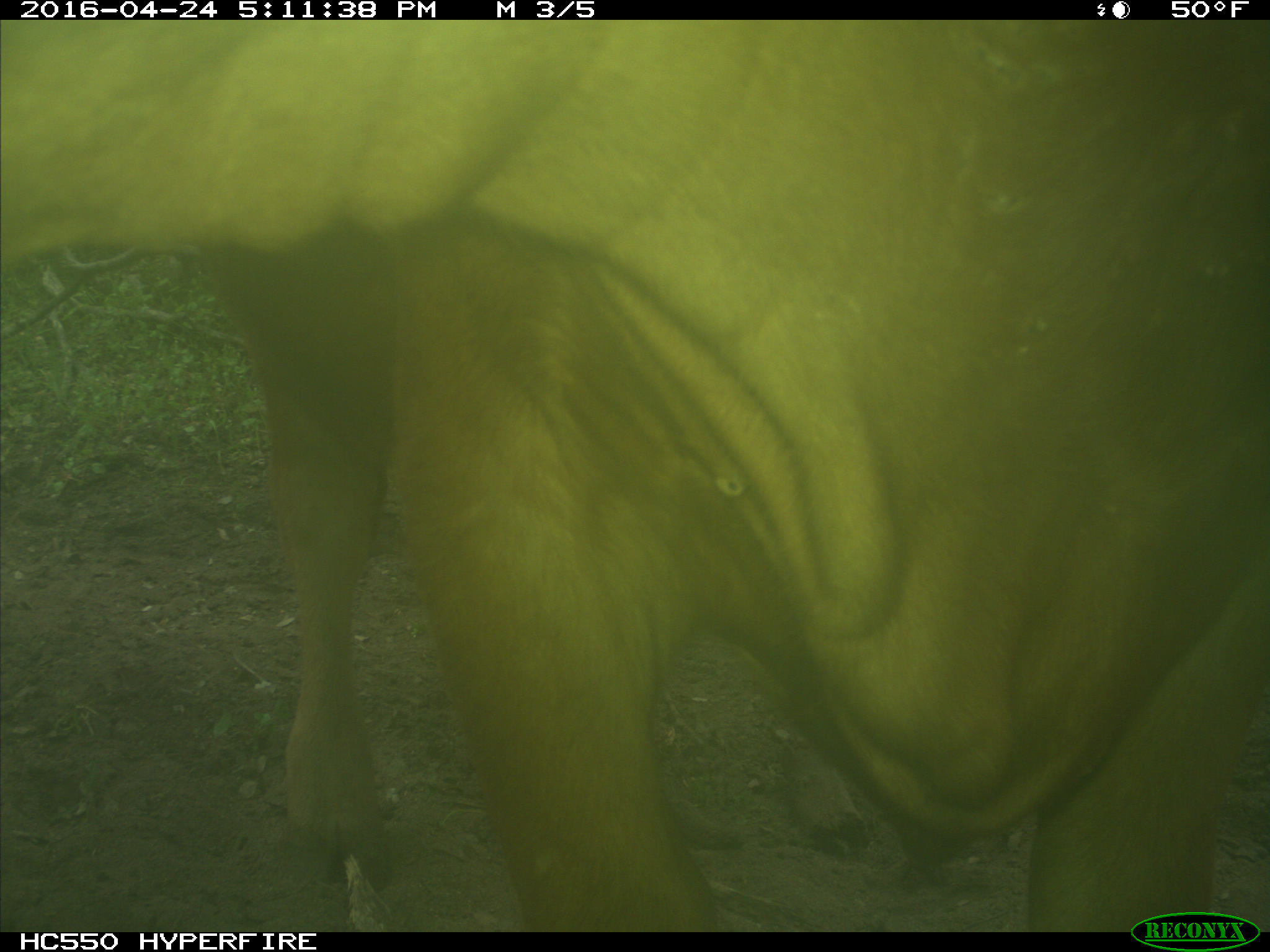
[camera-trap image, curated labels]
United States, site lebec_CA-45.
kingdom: Animalia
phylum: Chordata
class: Mammalia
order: Artiodactyla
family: Bovidae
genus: Bos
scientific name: Bos taurus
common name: domestic cow